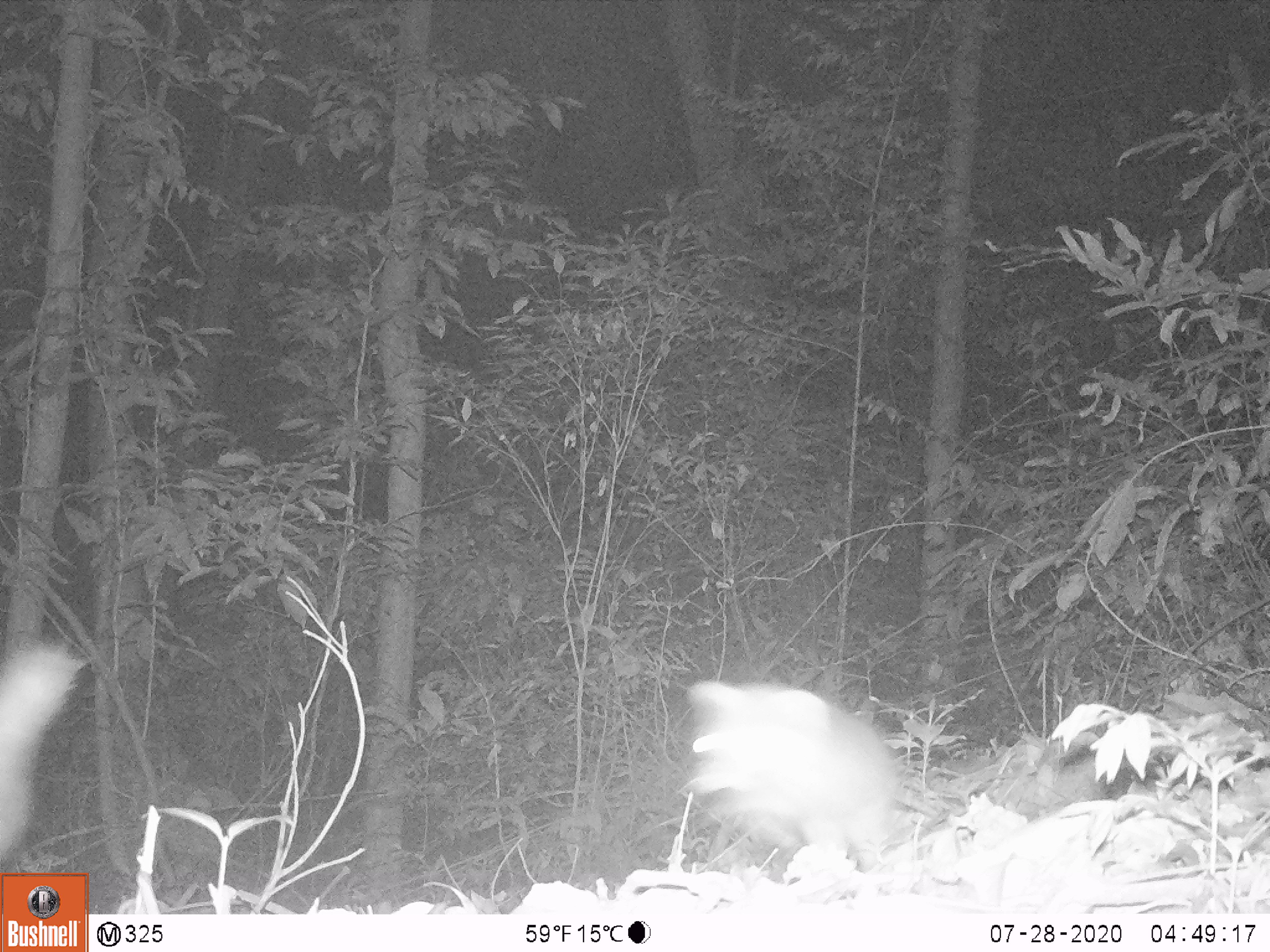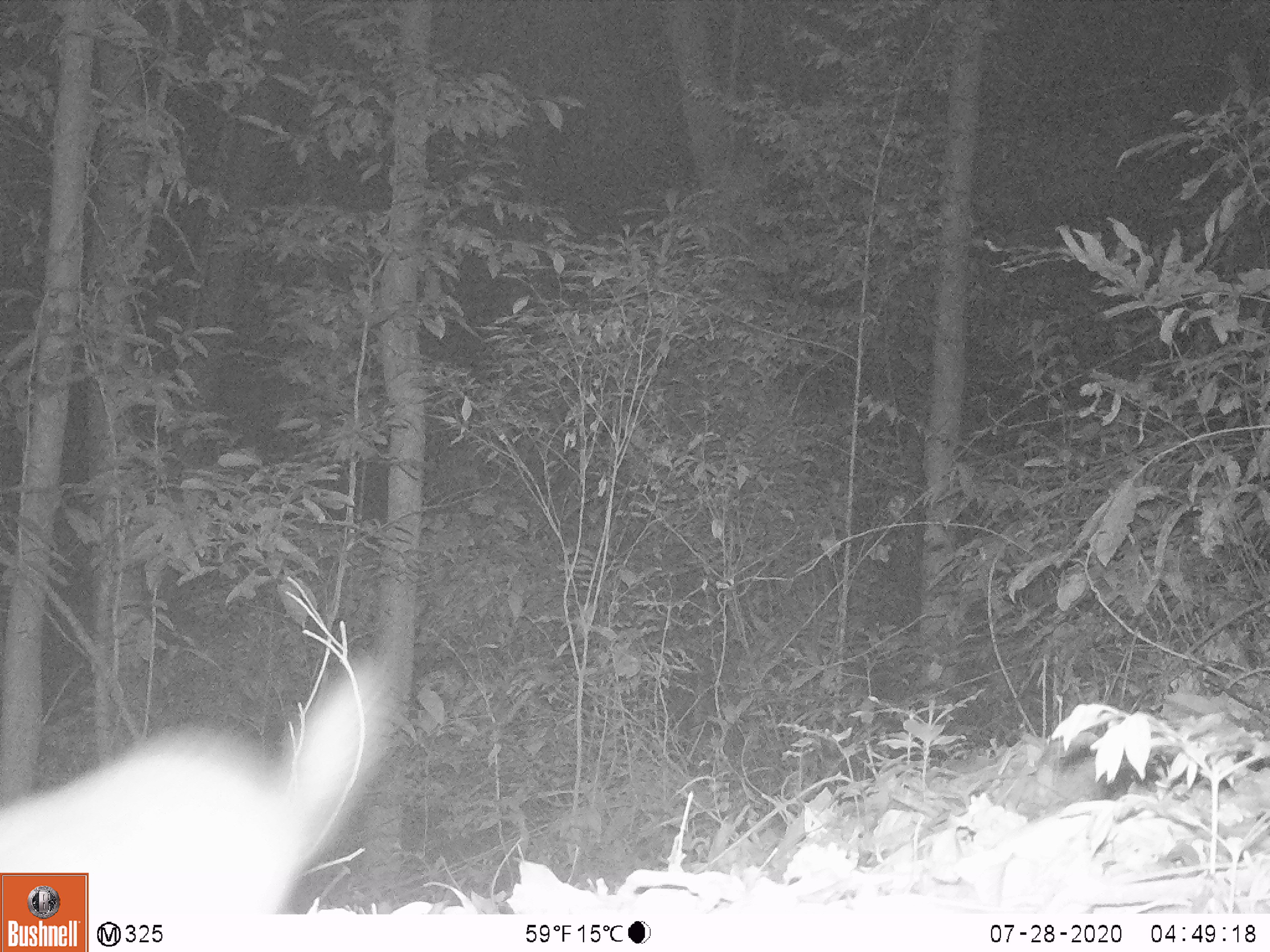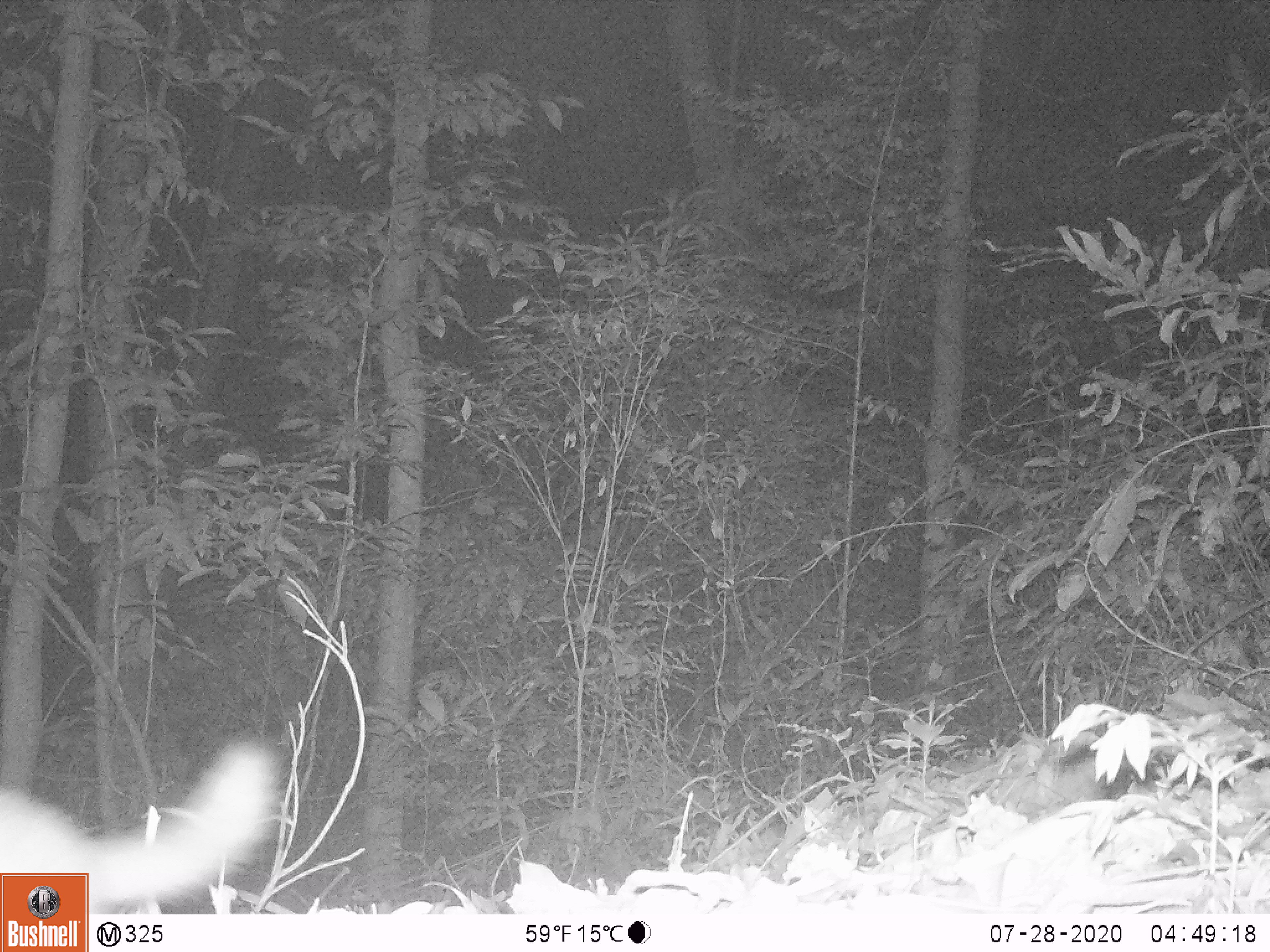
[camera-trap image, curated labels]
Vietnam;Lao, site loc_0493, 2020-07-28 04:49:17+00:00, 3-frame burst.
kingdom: Animalia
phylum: Chordata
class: Mammalia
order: Carnivora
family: Mustelidae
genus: Melogale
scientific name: Melogale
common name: ferret badger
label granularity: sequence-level